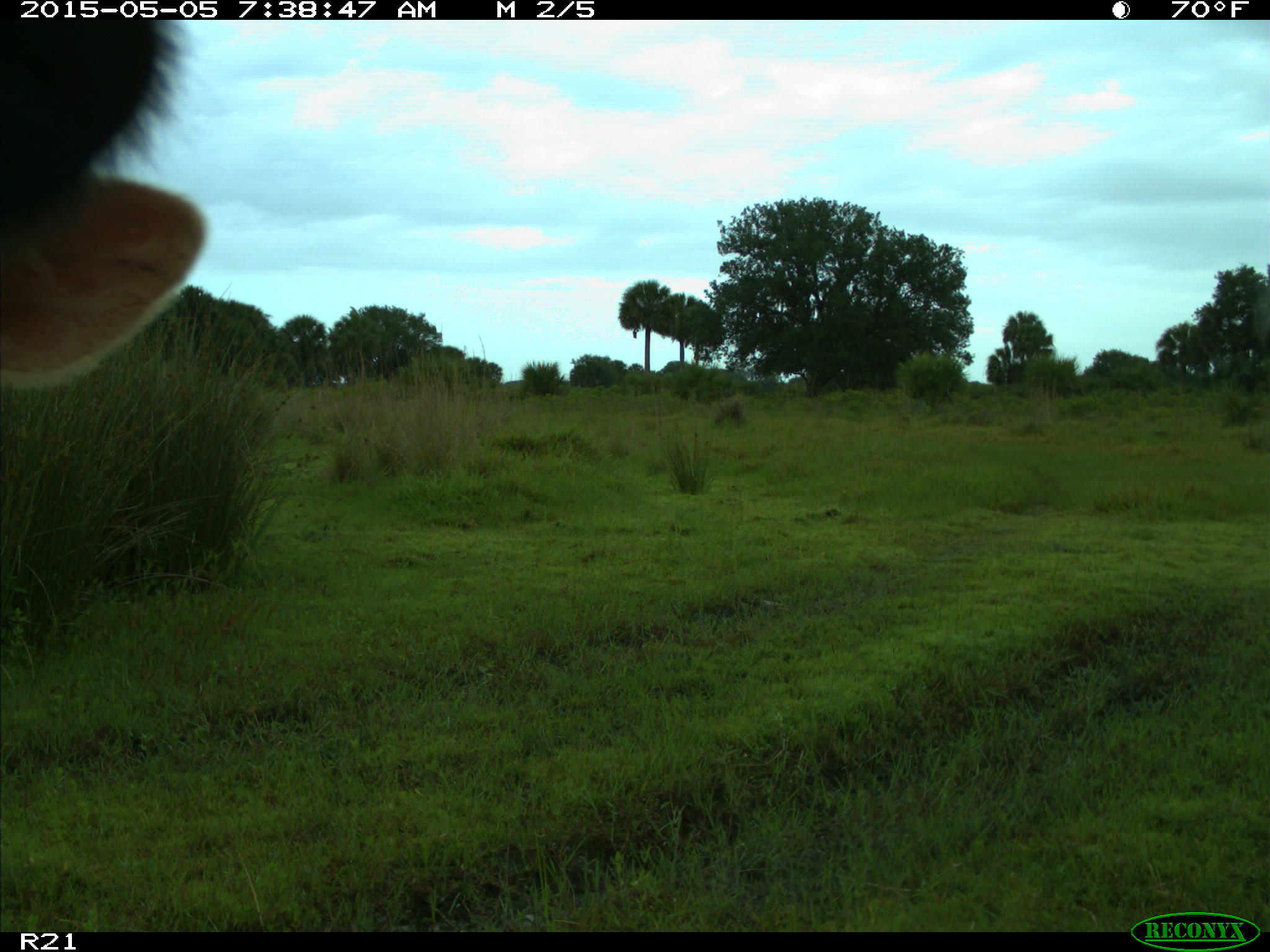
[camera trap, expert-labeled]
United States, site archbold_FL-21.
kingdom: Animalia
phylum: Chordata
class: Mammalia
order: Artiodactyla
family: Bovidae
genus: Bos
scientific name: Bos taurus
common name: domestic cow